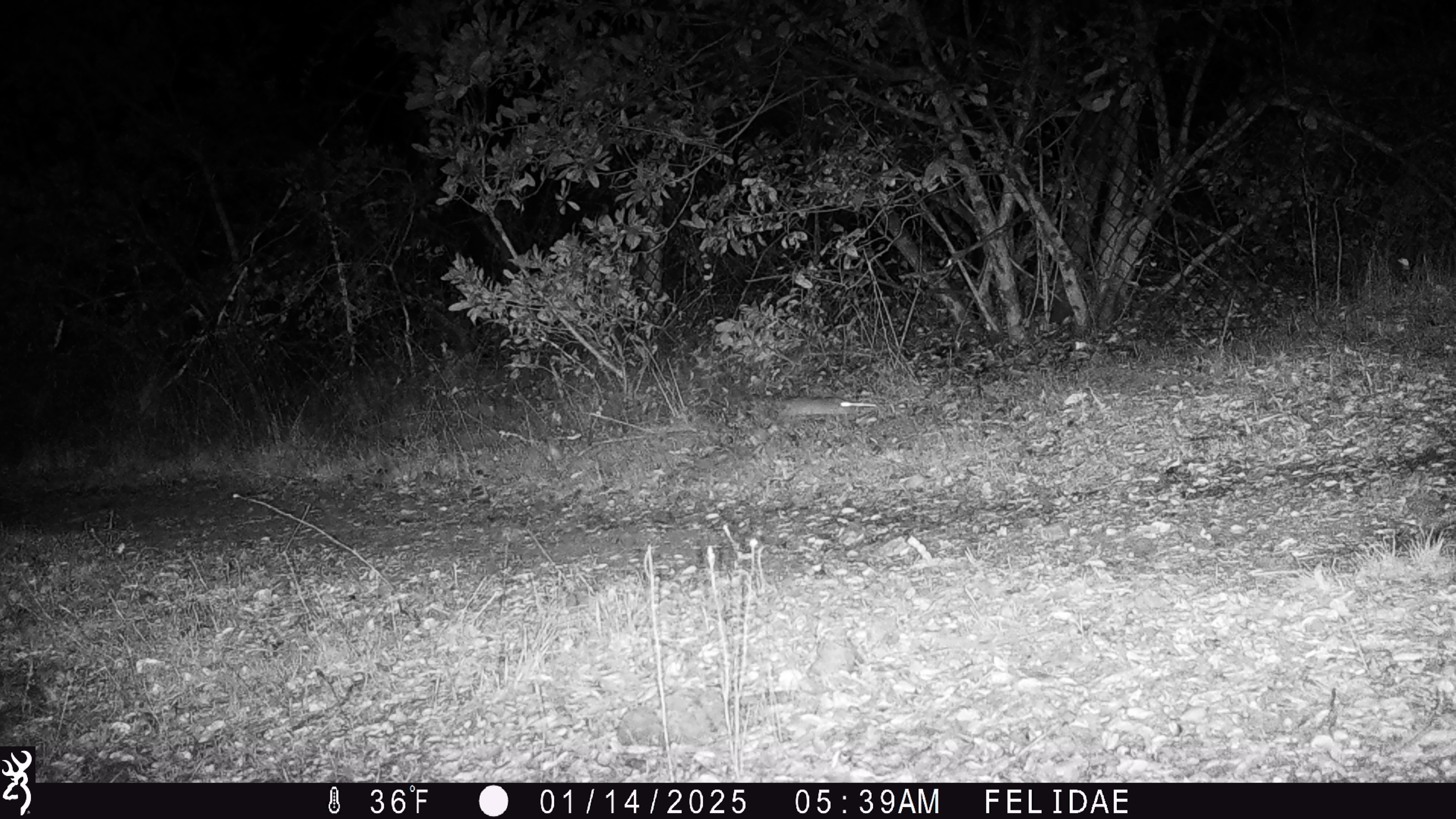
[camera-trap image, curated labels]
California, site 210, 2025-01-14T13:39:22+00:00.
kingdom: Animalia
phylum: Chordata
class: Mammalia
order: Rodentia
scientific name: Rodentia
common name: mouse or rat